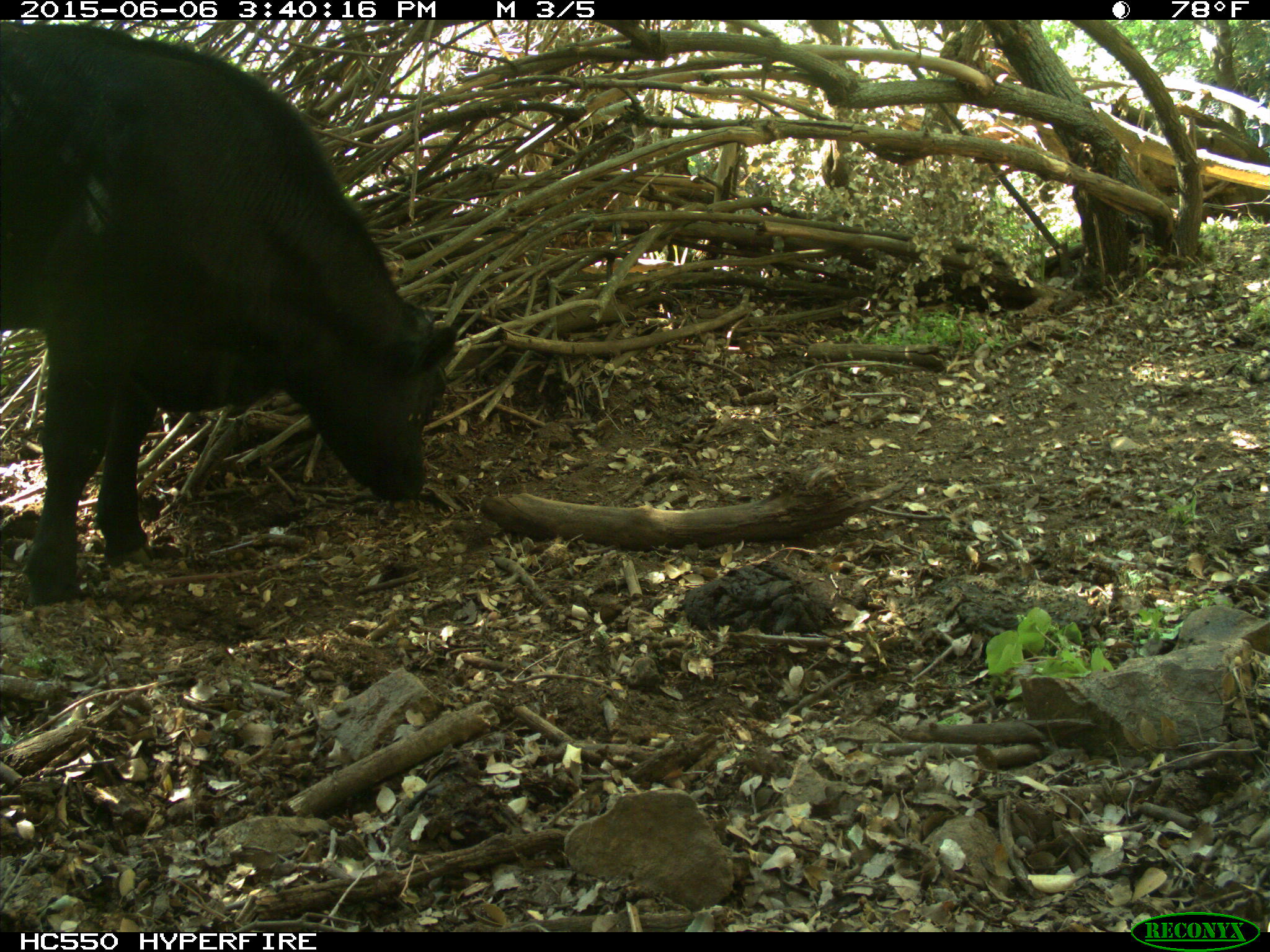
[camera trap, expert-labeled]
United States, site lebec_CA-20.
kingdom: Animalia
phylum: Chordata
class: Mammalia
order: Artiodactyla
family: Bovidae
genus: Bos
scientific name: Bos taurus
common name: domestic cow